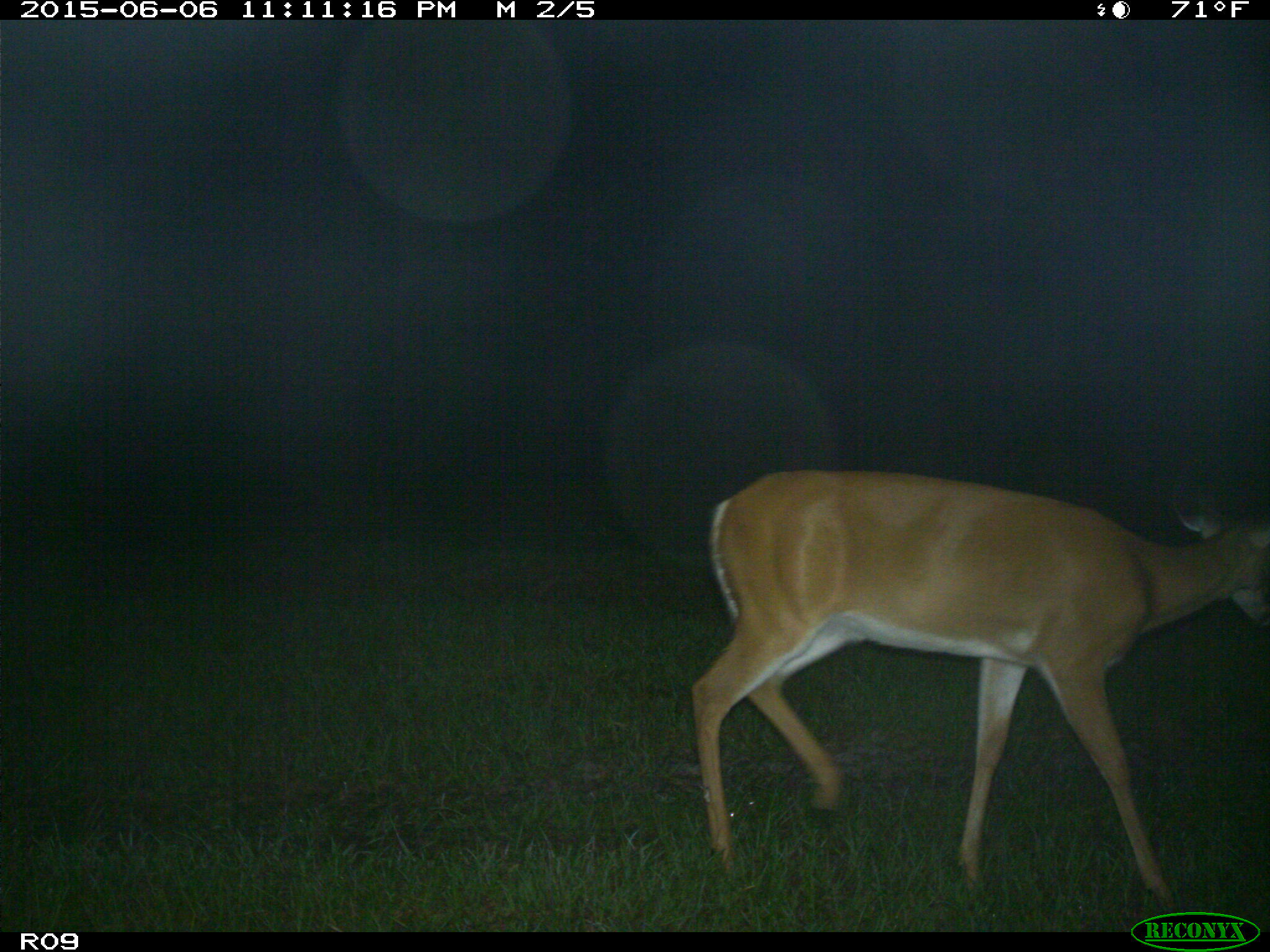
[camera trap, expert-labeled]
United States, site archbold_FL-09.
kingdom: Animalia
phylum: Chordata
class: Mammalia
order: Artiodactyla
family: Cervidae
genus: Odocoileus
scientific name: Odocoileus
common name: deer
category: unidentified deer